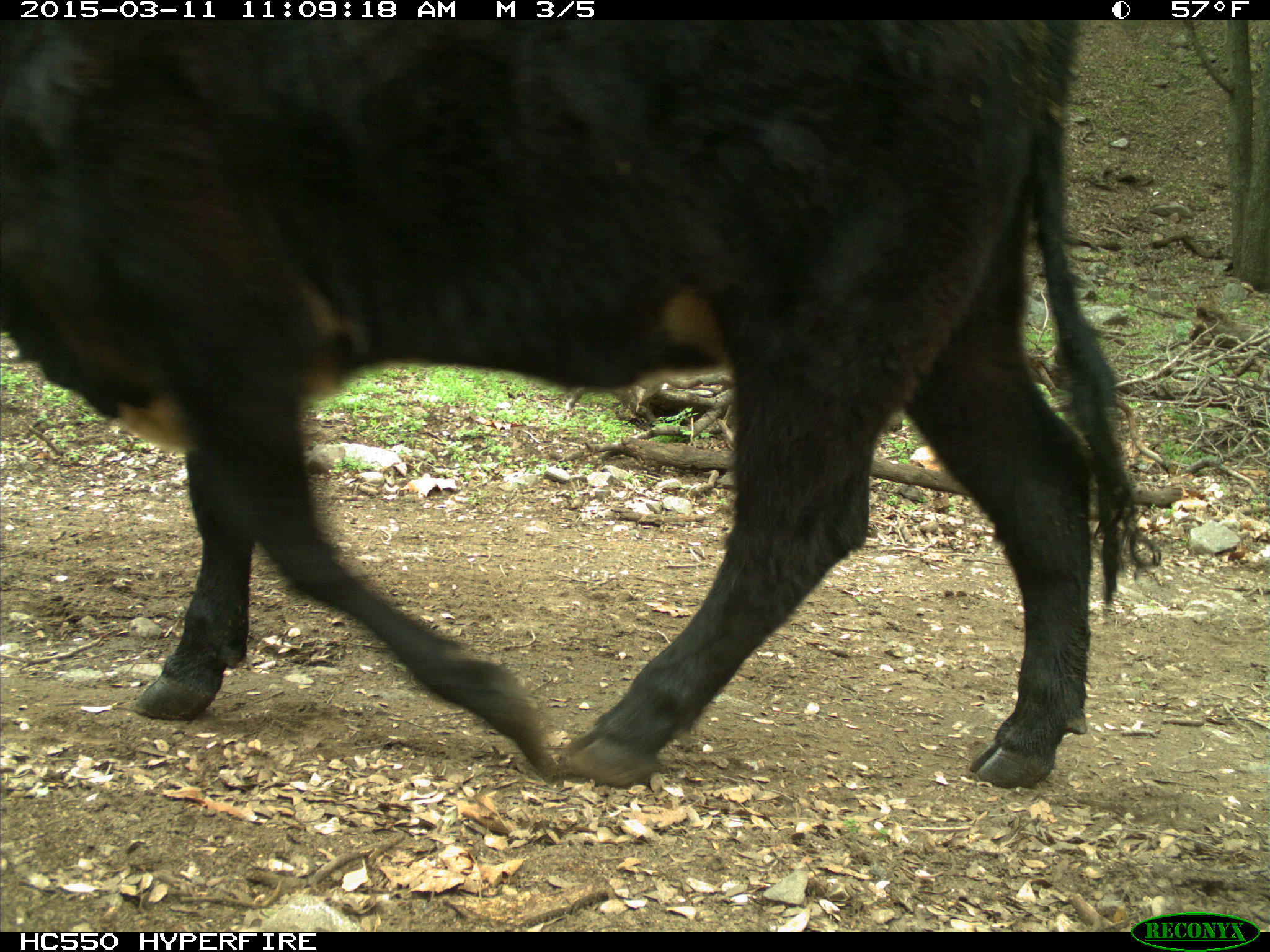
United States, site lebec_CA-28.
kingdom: Animalia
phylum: Chordata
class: Mammalia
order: Artiodactyla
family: Bovidae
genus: Bos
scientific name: Bos taurus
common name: domestic cow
Bos taurus (domestic cow).